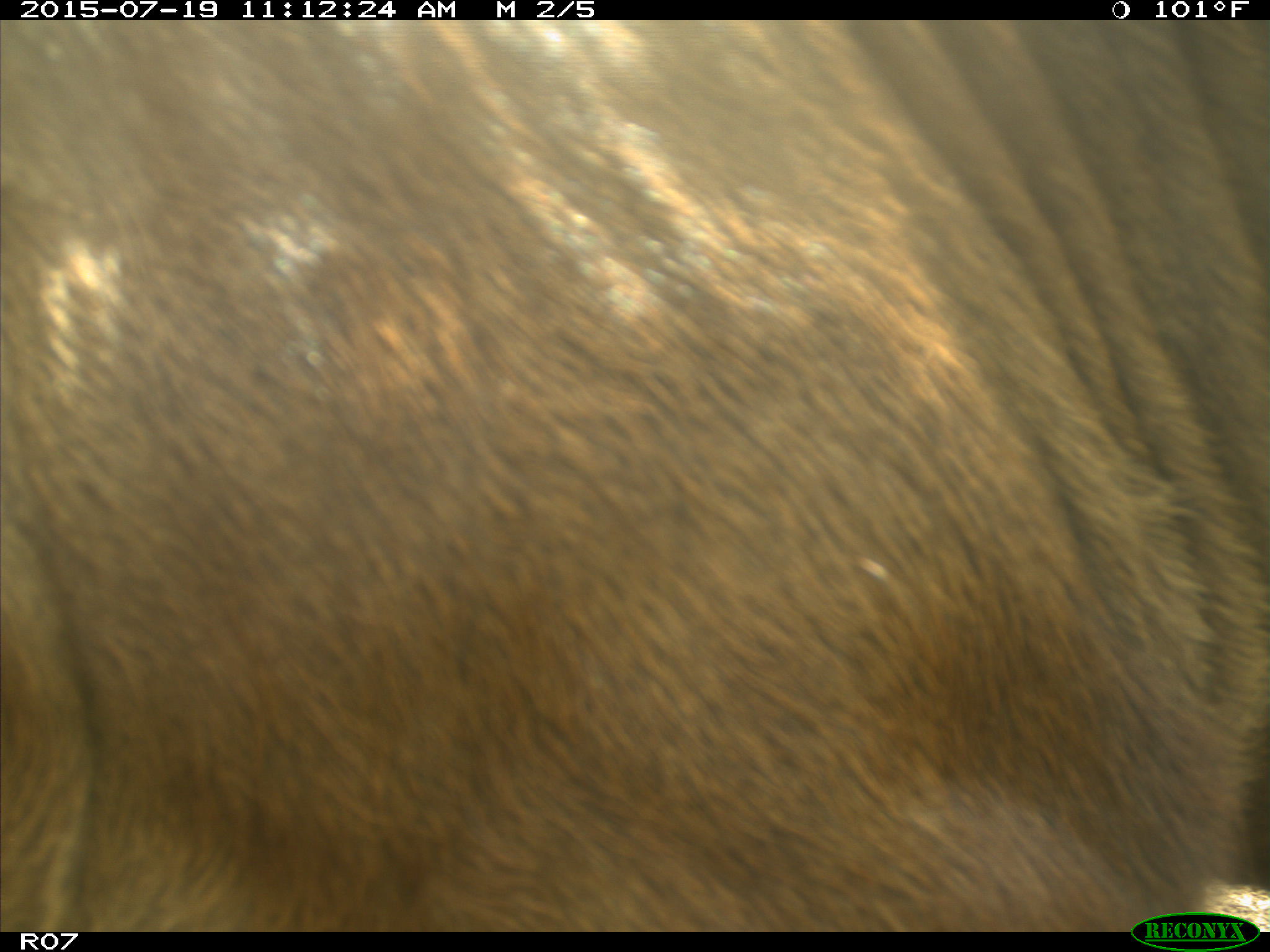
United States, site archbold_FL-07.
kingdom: Animalia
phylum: Chordata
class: Mammalia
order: Artiodactyla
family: Bovidae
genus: Bos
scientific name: Bos taurus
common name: domestic cow